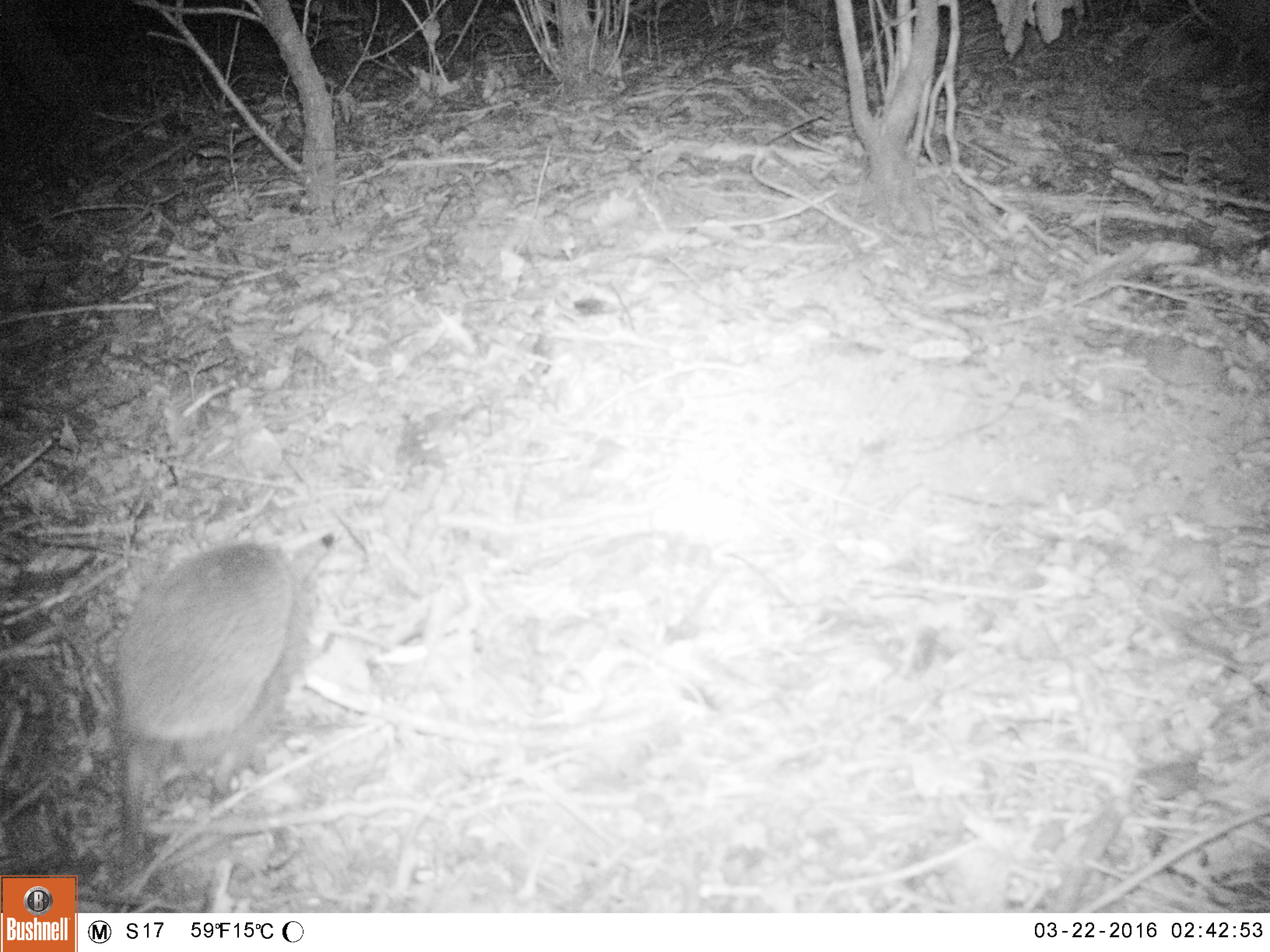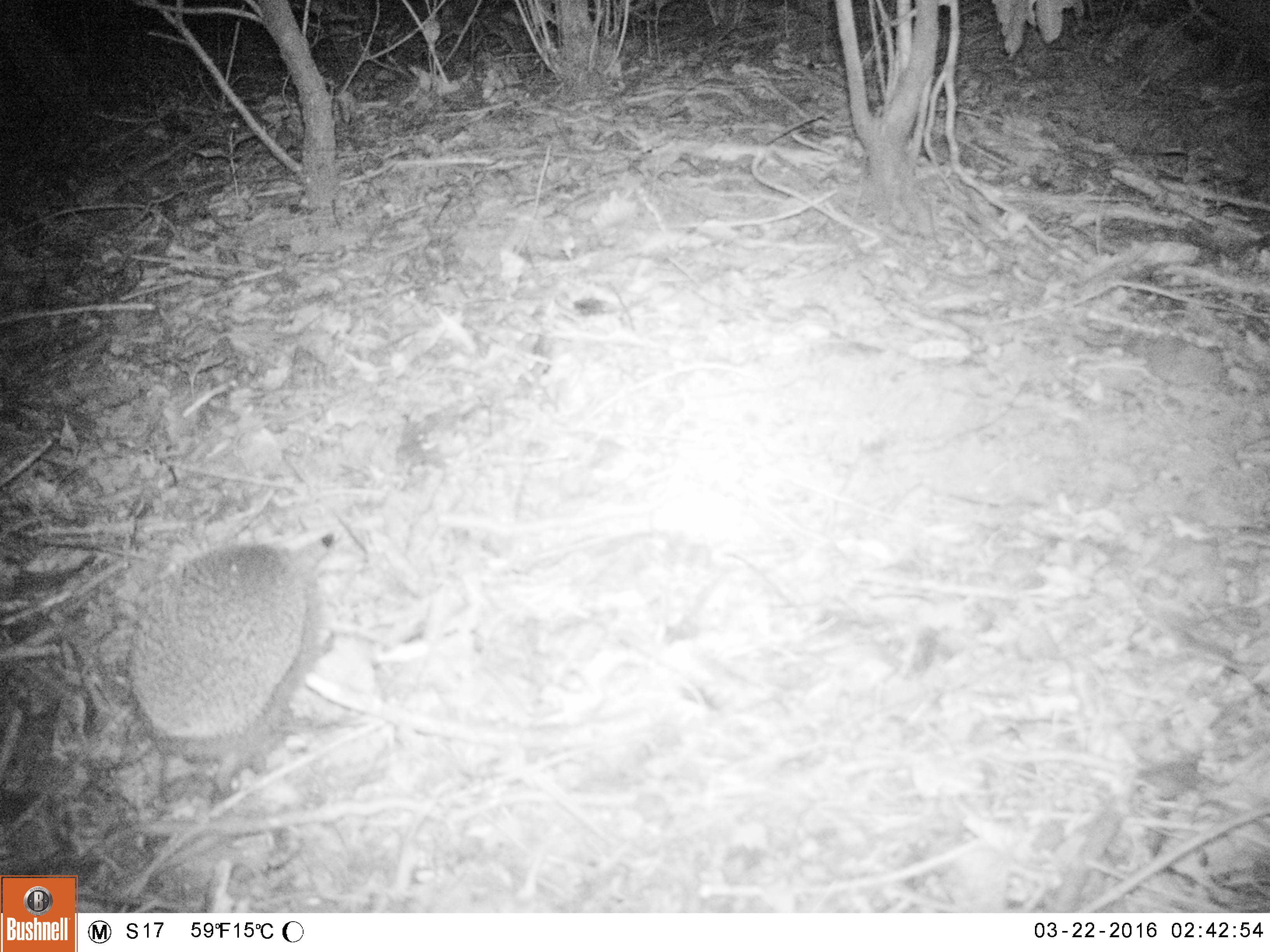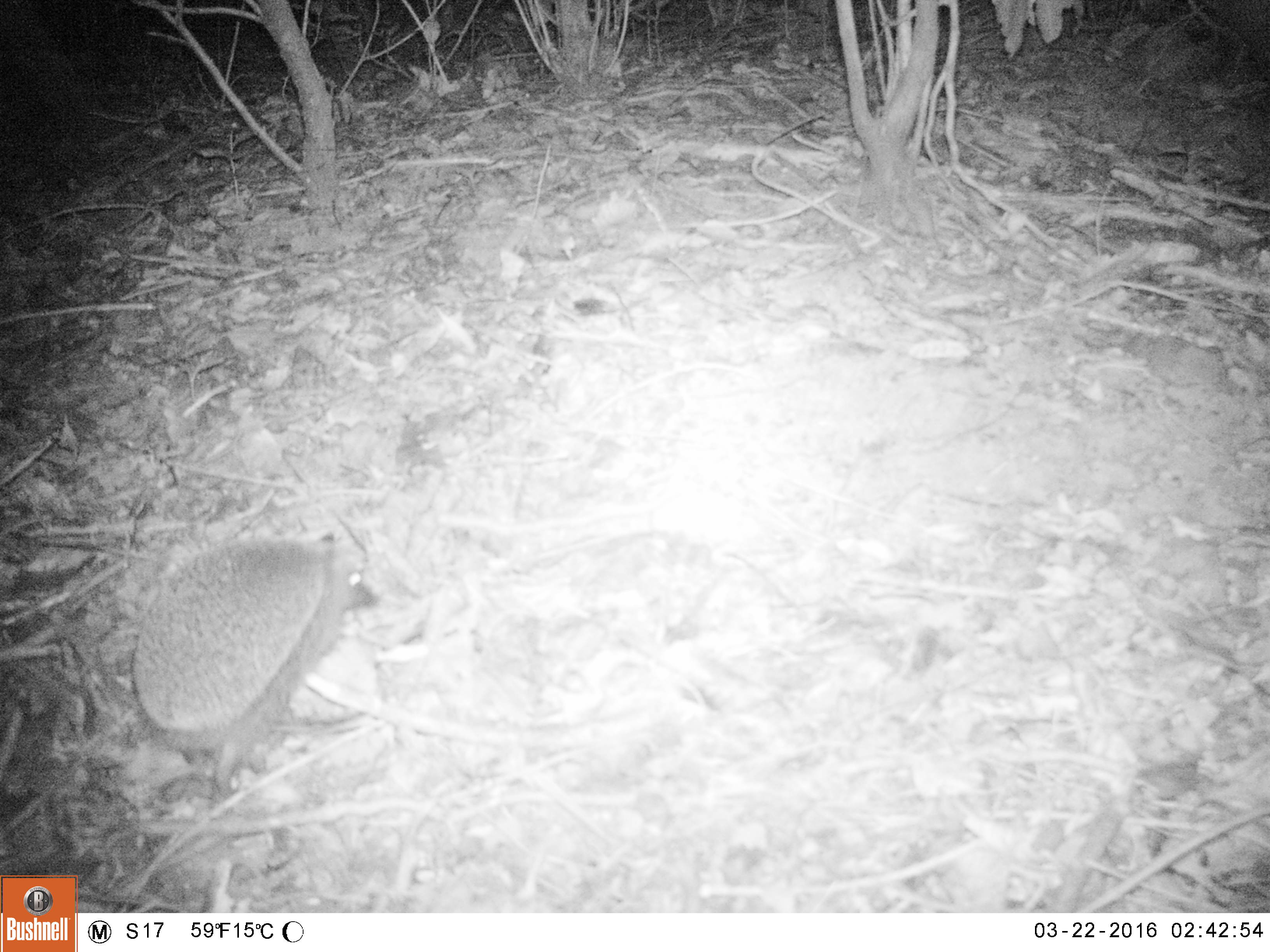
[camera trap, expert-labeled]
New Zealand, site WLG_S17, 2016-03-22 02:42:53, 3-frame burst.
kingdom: Animalia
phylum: Chordata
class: Mammalia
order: Eulipotyphla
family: Erinaceidae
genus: Erinaceus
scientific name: Erinaceus europaeus europaeus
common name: european hedgehog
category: hedgehog